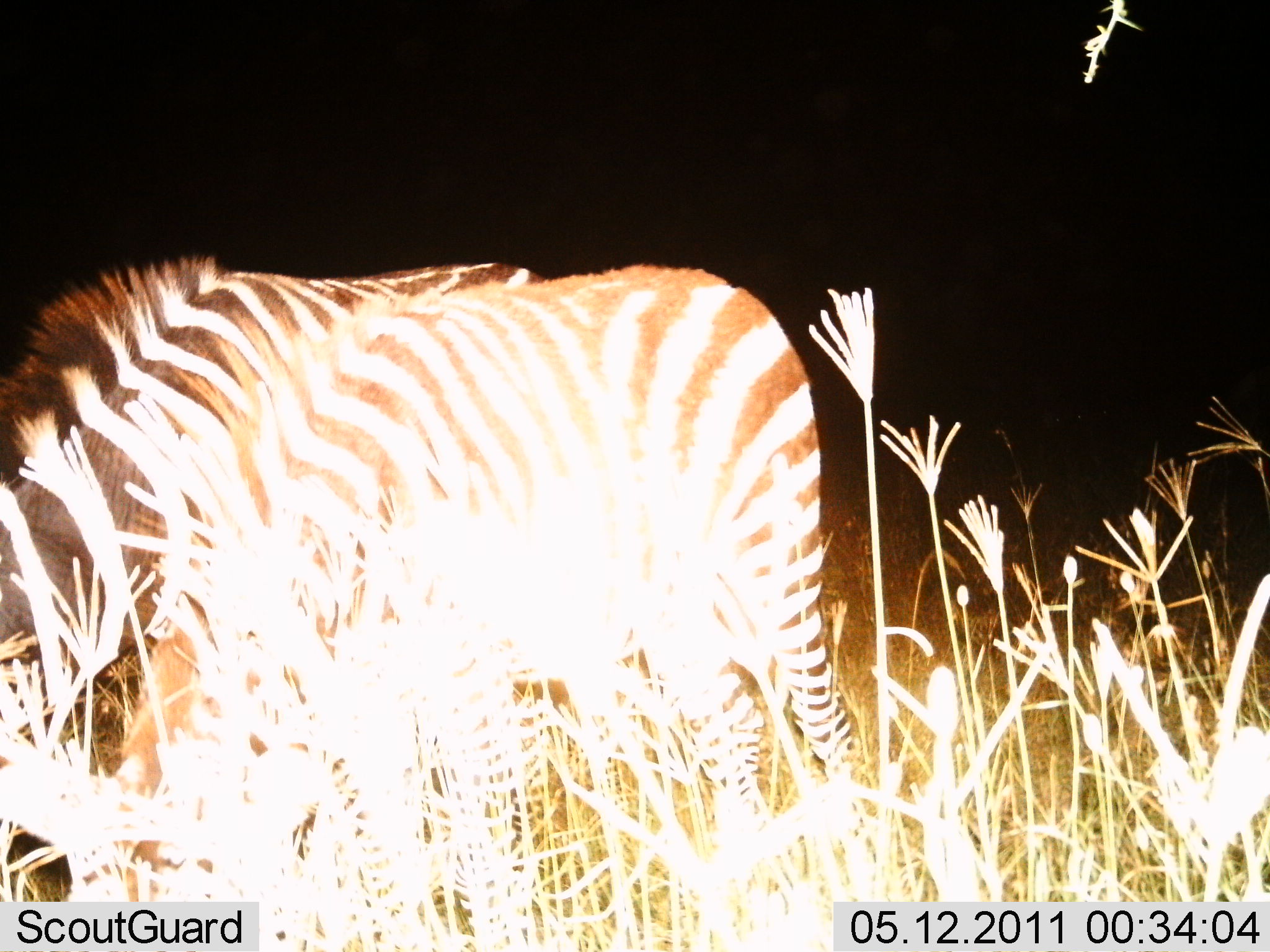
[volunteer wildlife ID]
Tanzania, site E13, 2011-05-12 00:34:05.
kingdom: Animalia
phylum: Chordata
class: Mammalia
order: Perissodactyla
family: Equidae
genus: Equus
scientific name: Equus quagga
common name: plains zebra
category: zebra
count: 1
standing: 42%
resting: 0%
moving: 8%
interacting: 0%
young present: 0%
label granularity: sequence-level